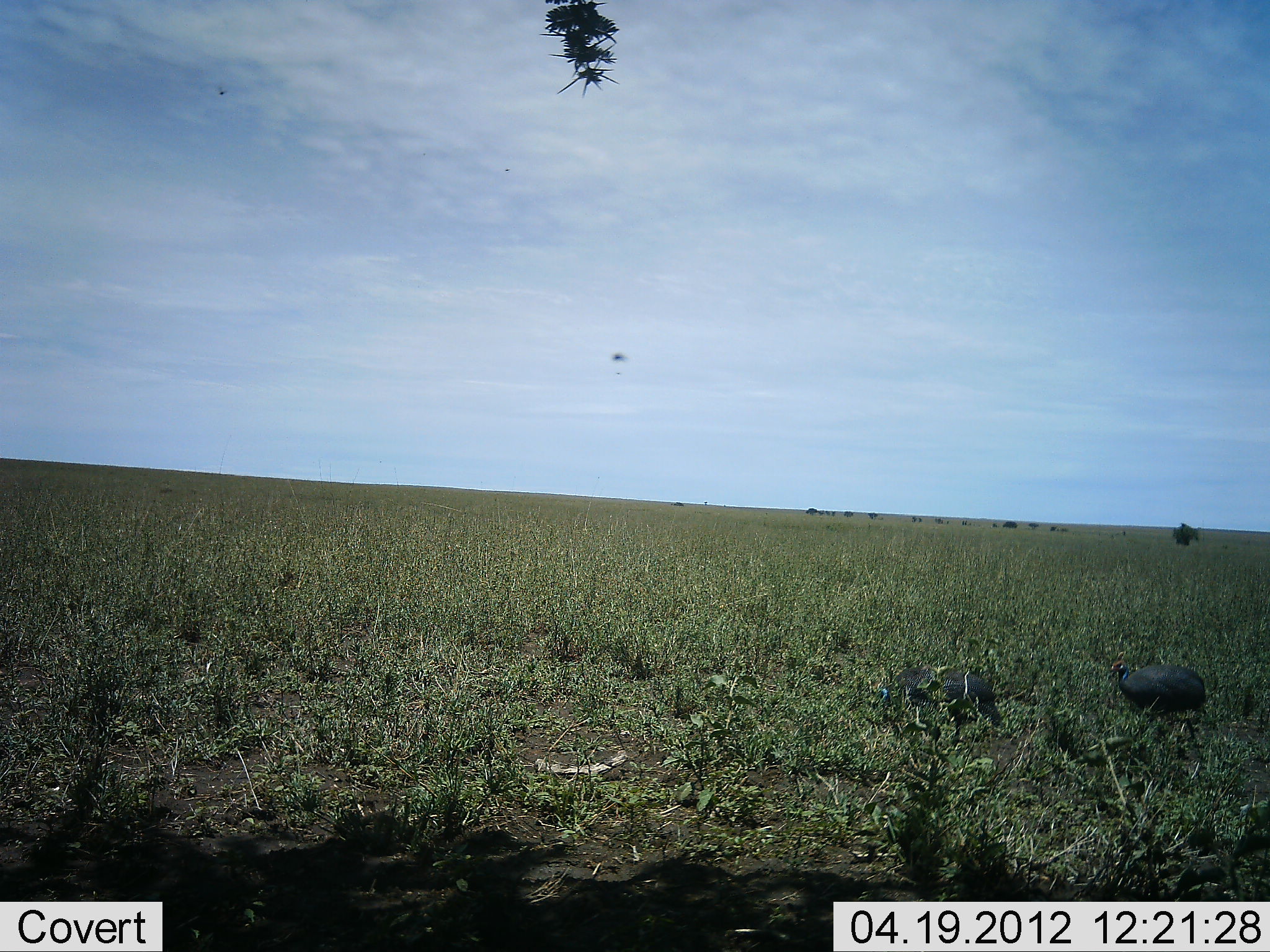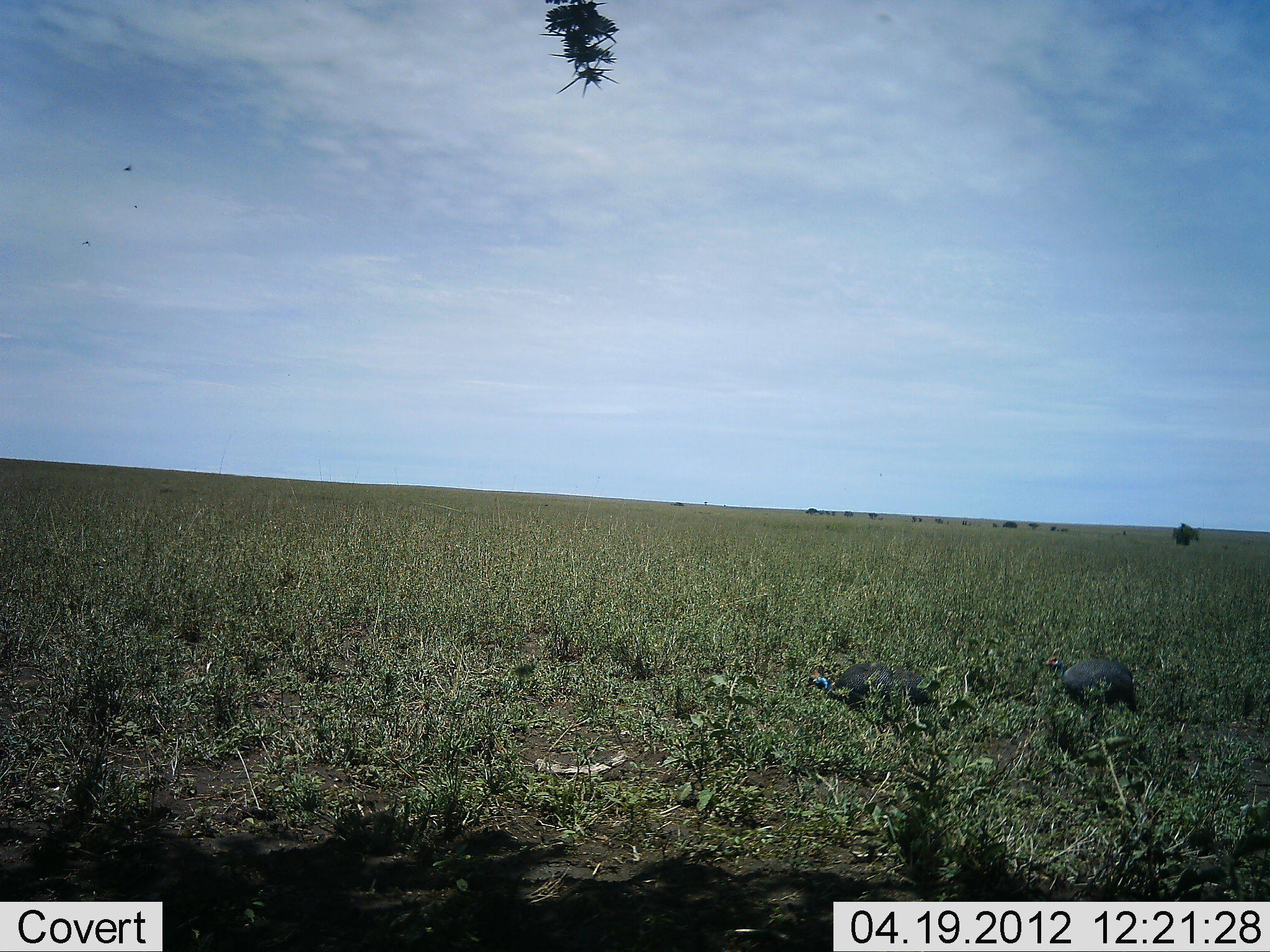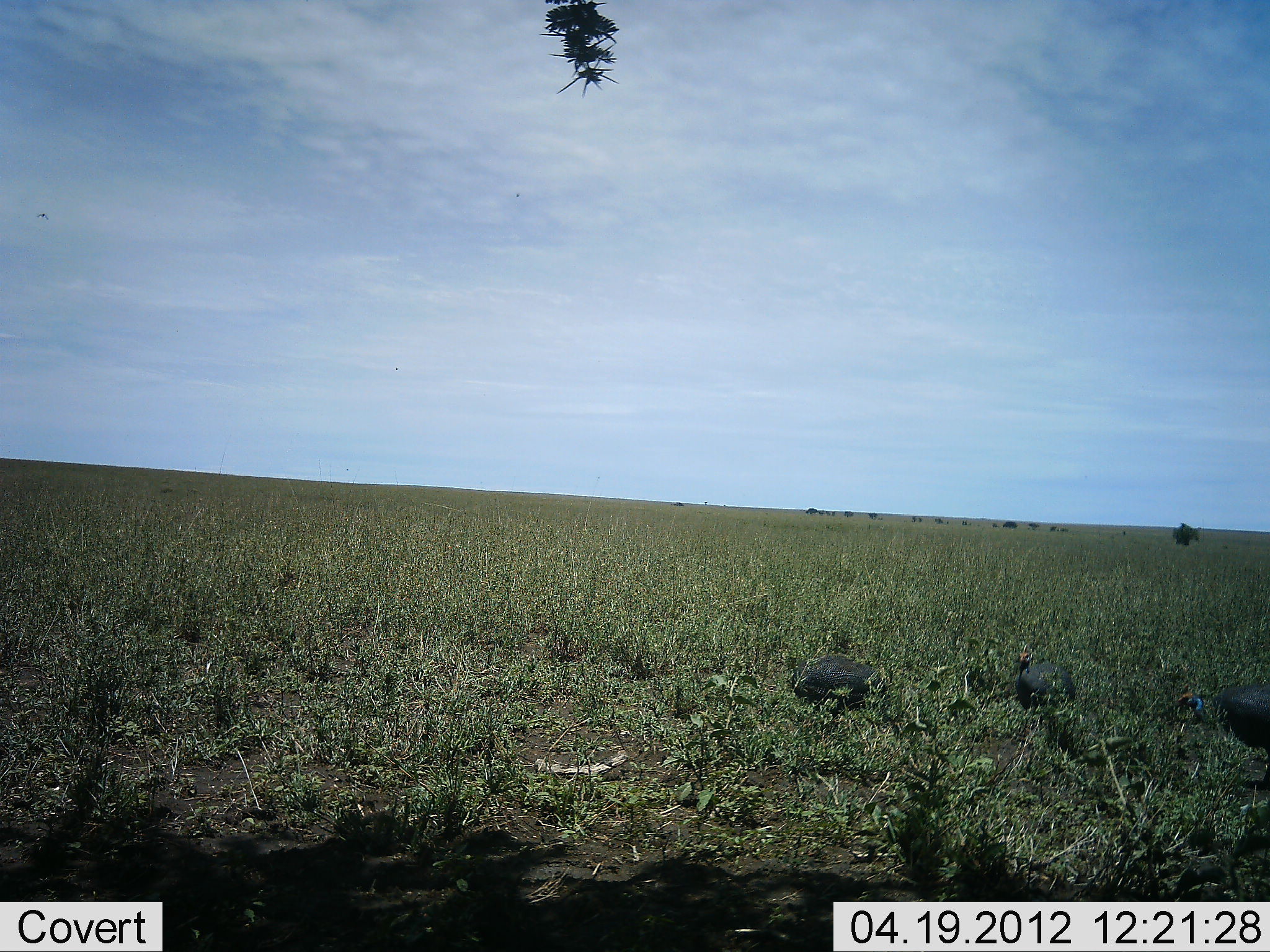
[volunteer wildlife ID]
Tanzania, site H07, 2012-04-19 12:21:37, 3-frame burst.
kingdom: Animalia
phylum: Chordata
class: Aves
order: Galliformes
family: Numididae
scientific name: Numididae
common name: guinea fowl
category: guineafowl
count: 3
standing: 0%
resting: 0%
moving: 91%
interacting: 0%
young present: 0%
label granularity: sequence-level